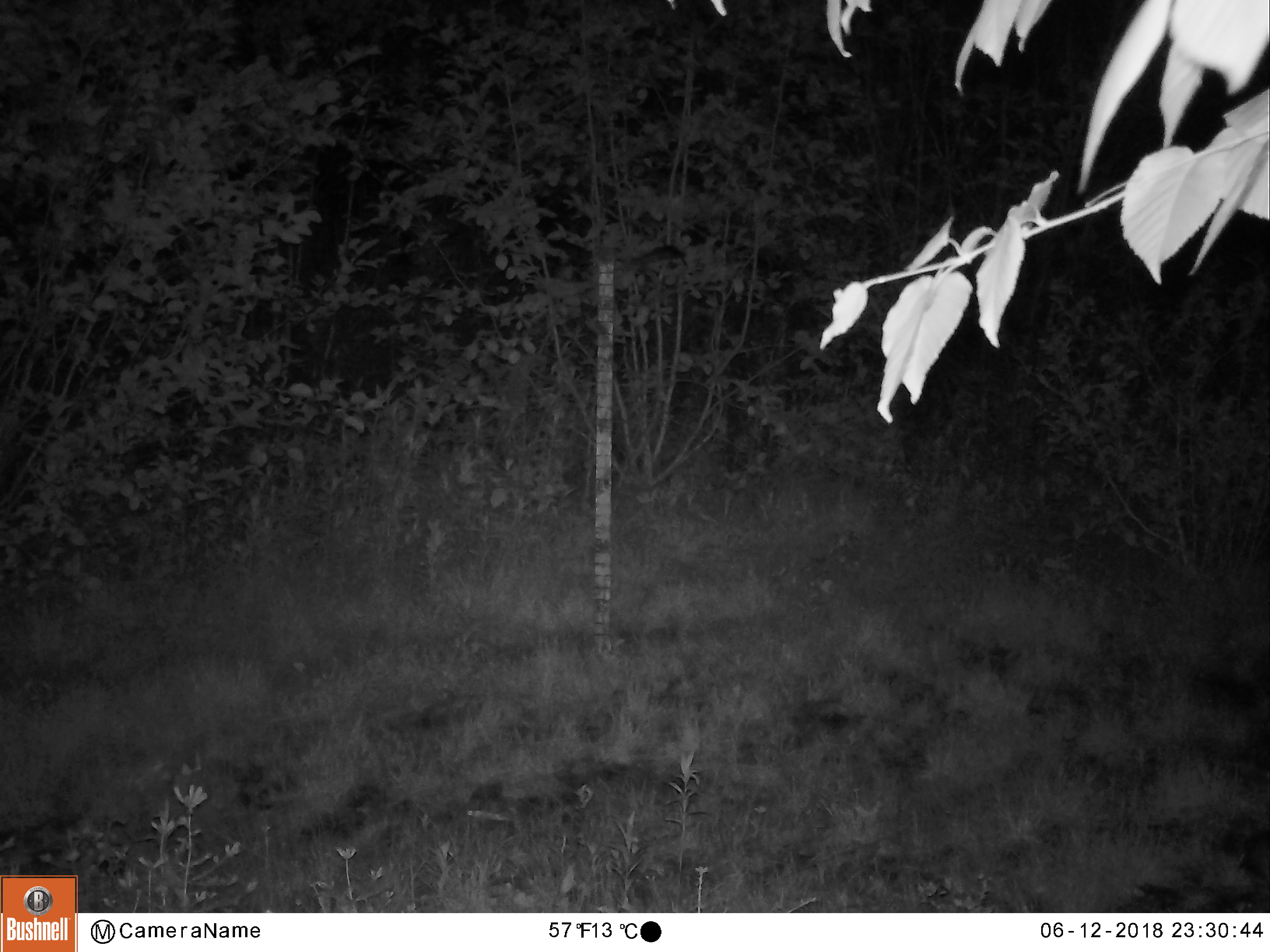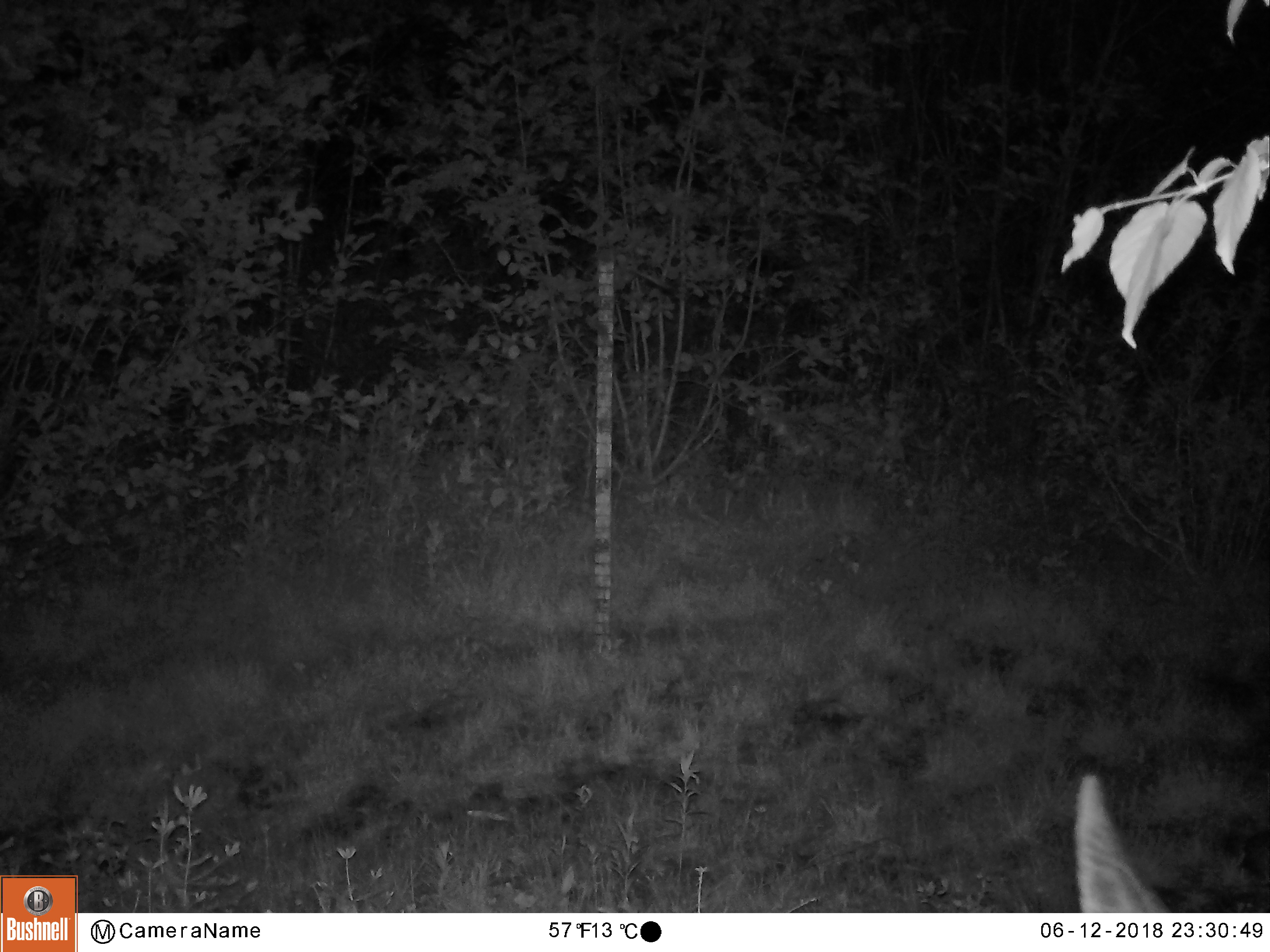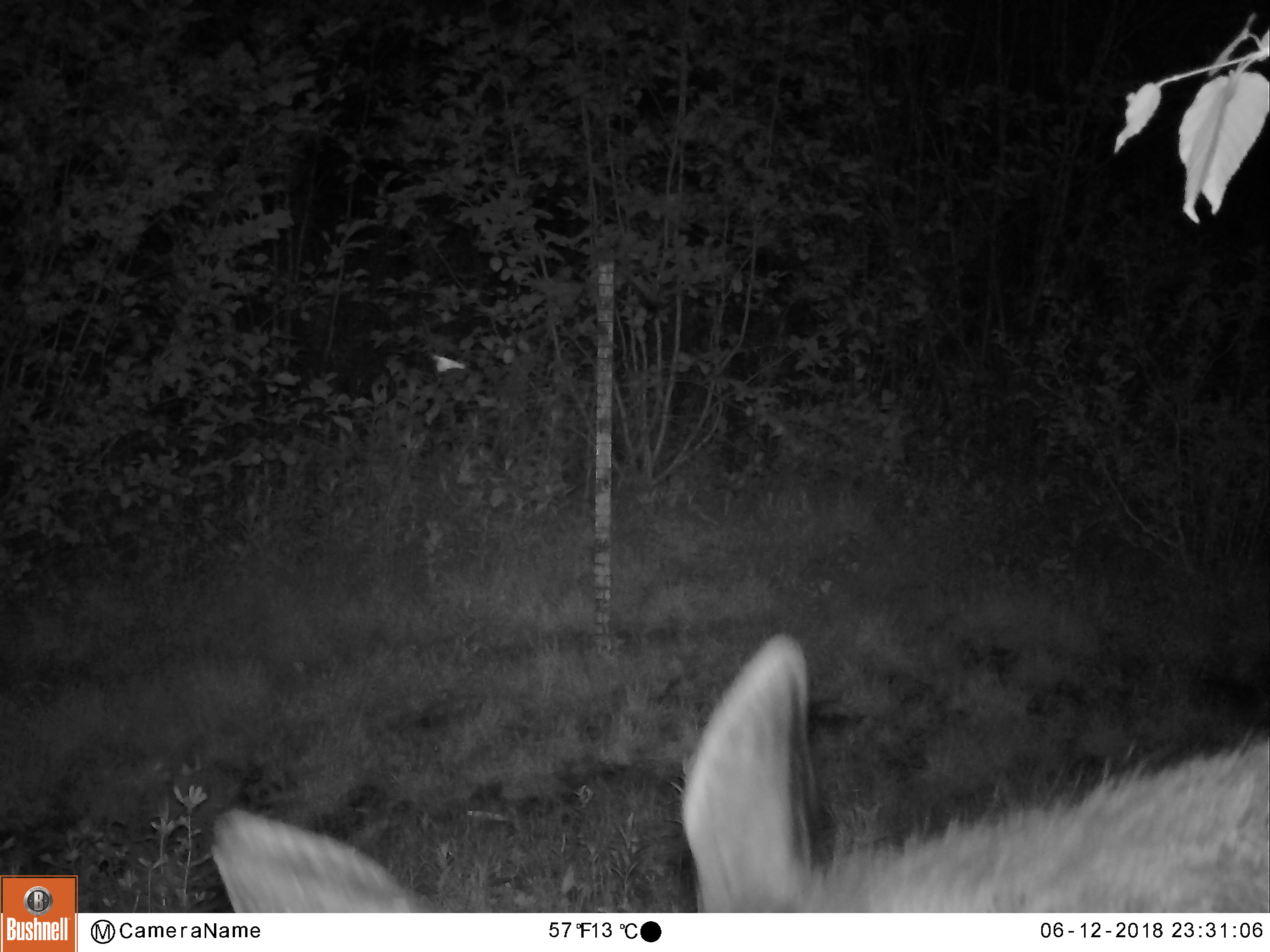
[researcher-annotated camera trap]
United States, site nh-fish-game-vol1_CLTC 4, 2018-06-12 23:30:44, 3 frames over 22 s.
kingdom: Animalia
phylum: Chordata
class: Mammalia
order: Artiodactyla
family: Cervidae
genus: Alces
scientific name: Alces alces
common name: moose